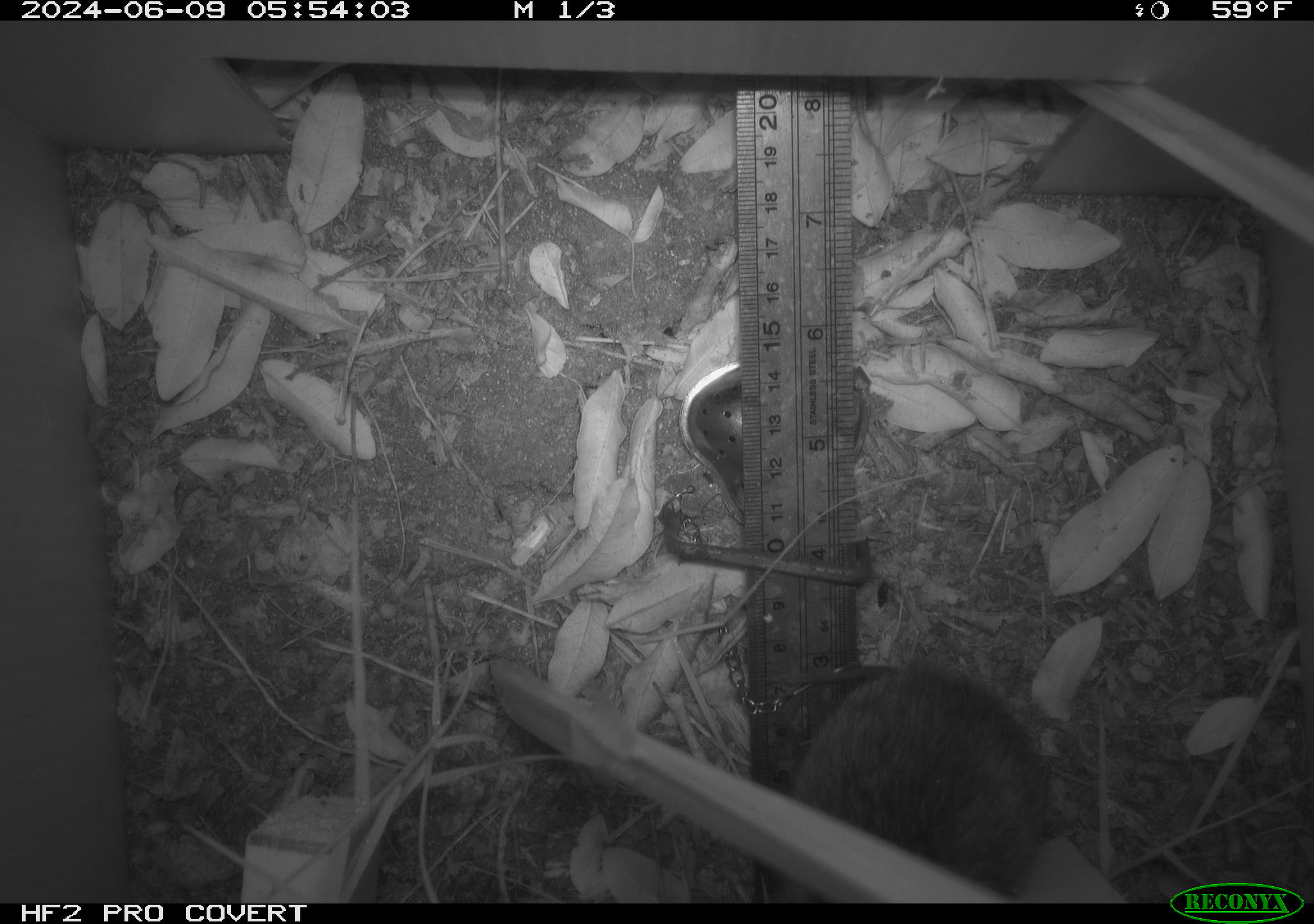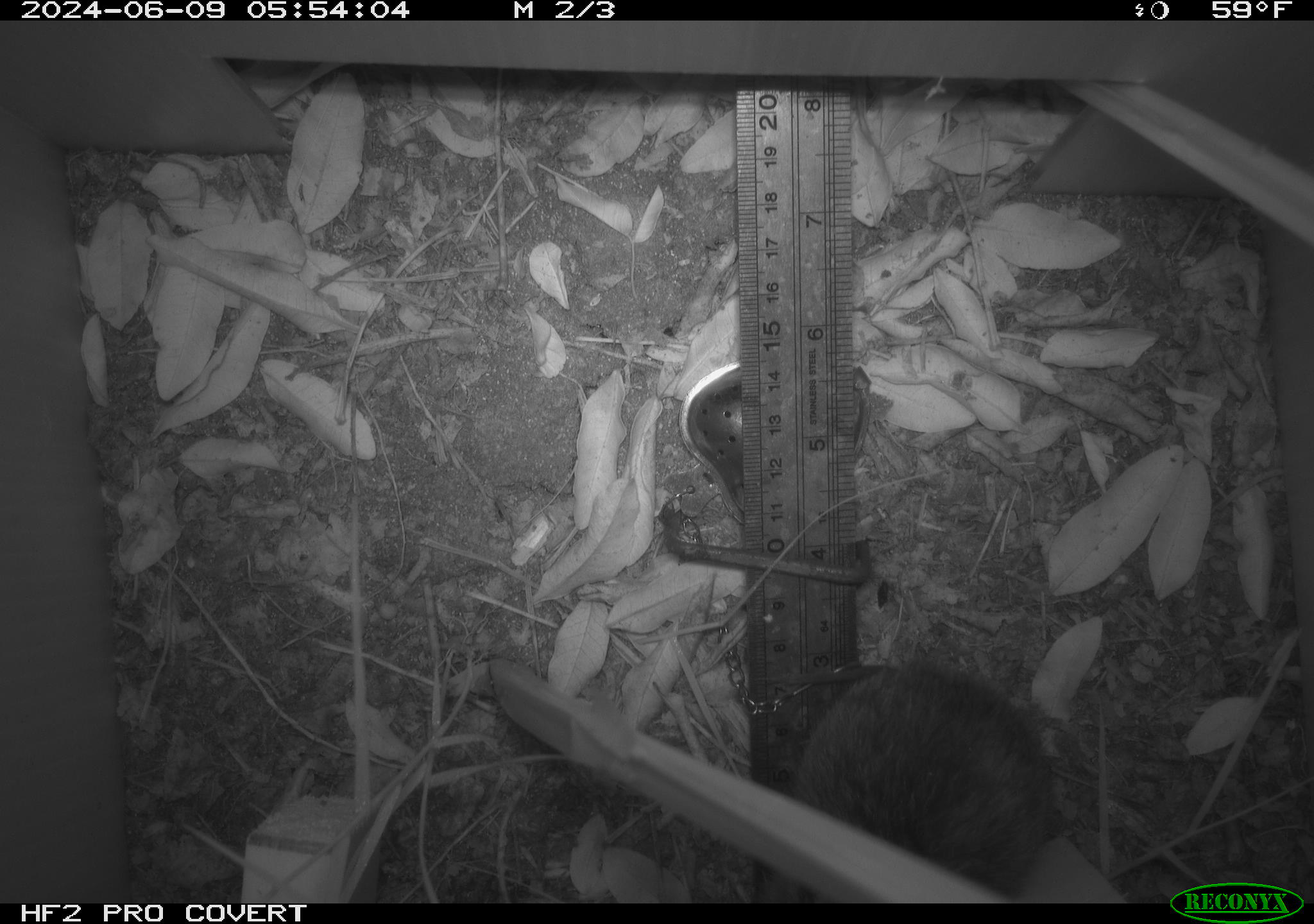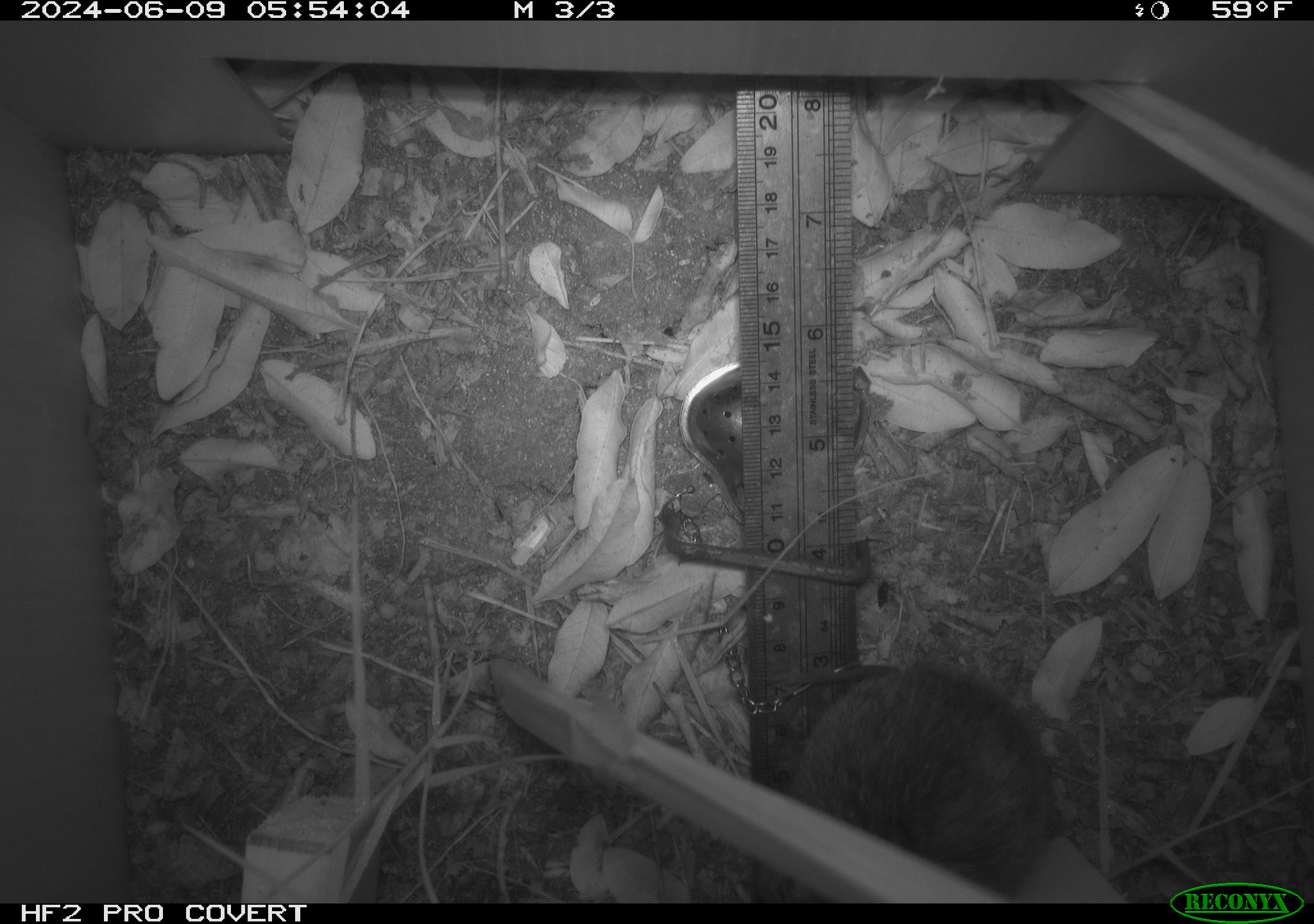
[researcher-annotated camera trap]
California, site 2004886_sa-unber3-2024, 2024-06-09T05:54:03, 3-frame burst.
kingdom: Animalia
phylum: Chordata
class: Mammalia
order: Rodentia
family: Cricetidae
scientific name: Arvicolinae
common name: voles, lemmings, and muskrats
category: arvicolinae subfamily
Arvicolinae subfamily (voles, lemmings, and muskrats) (Arvicolinae).